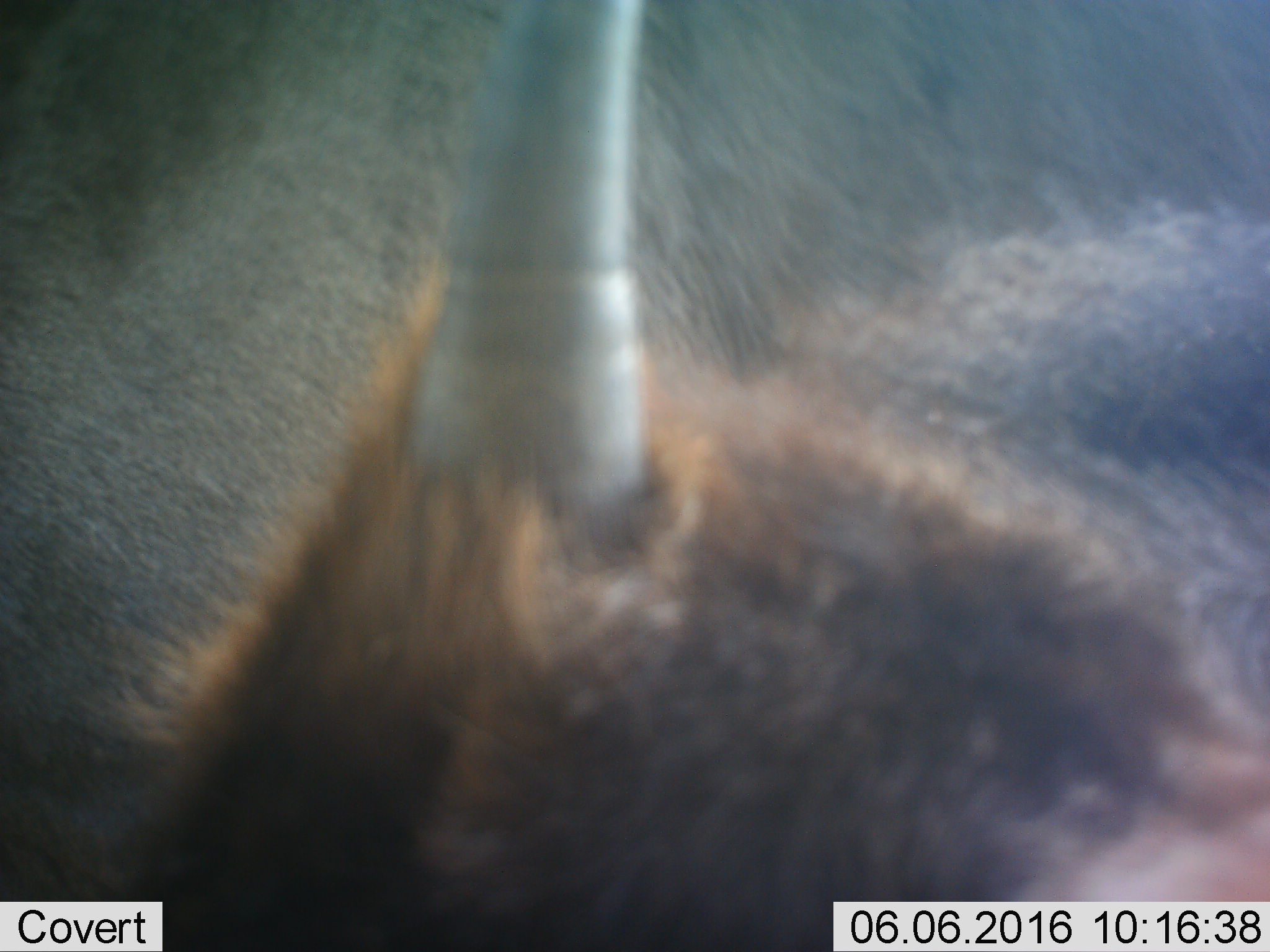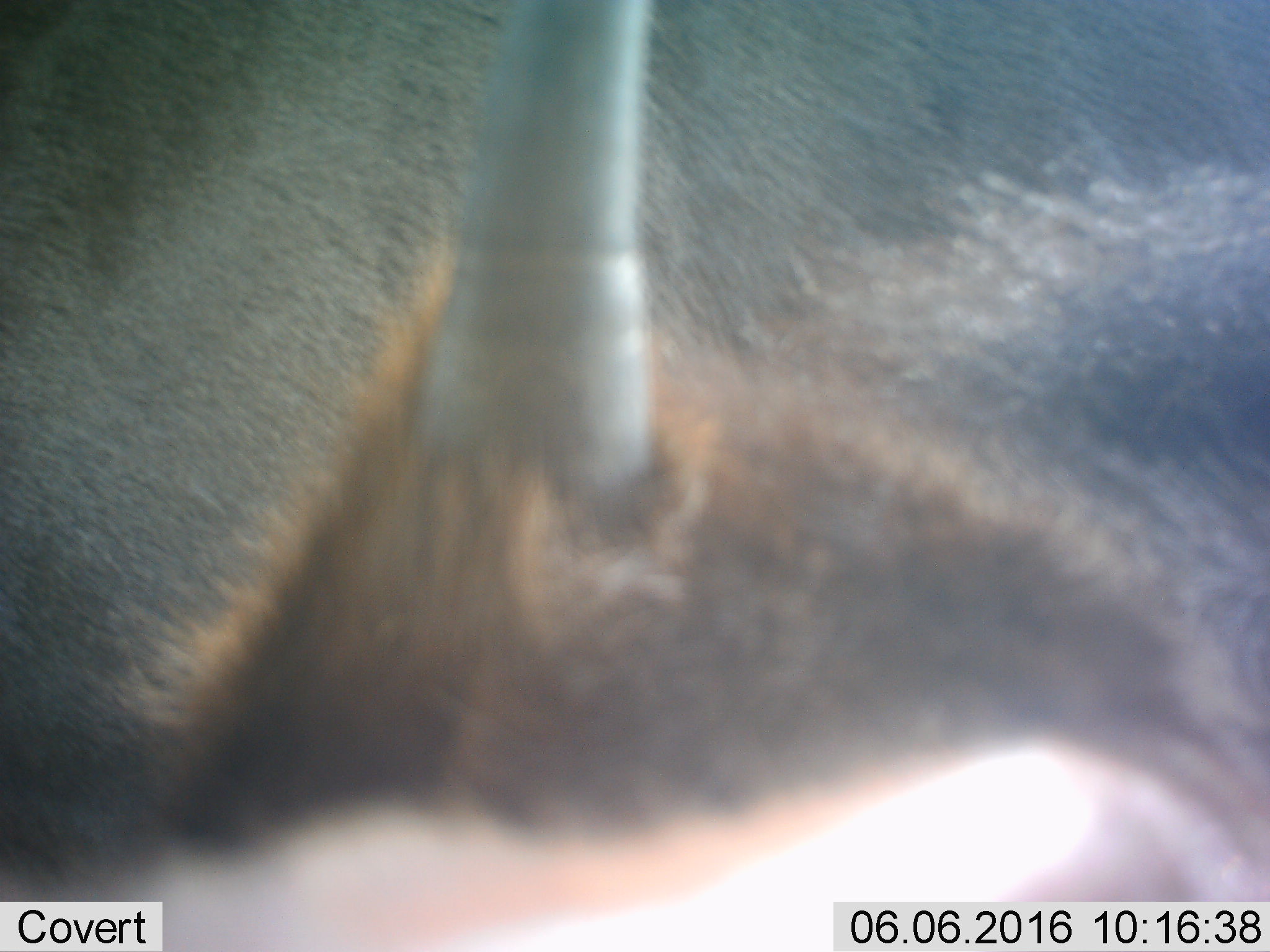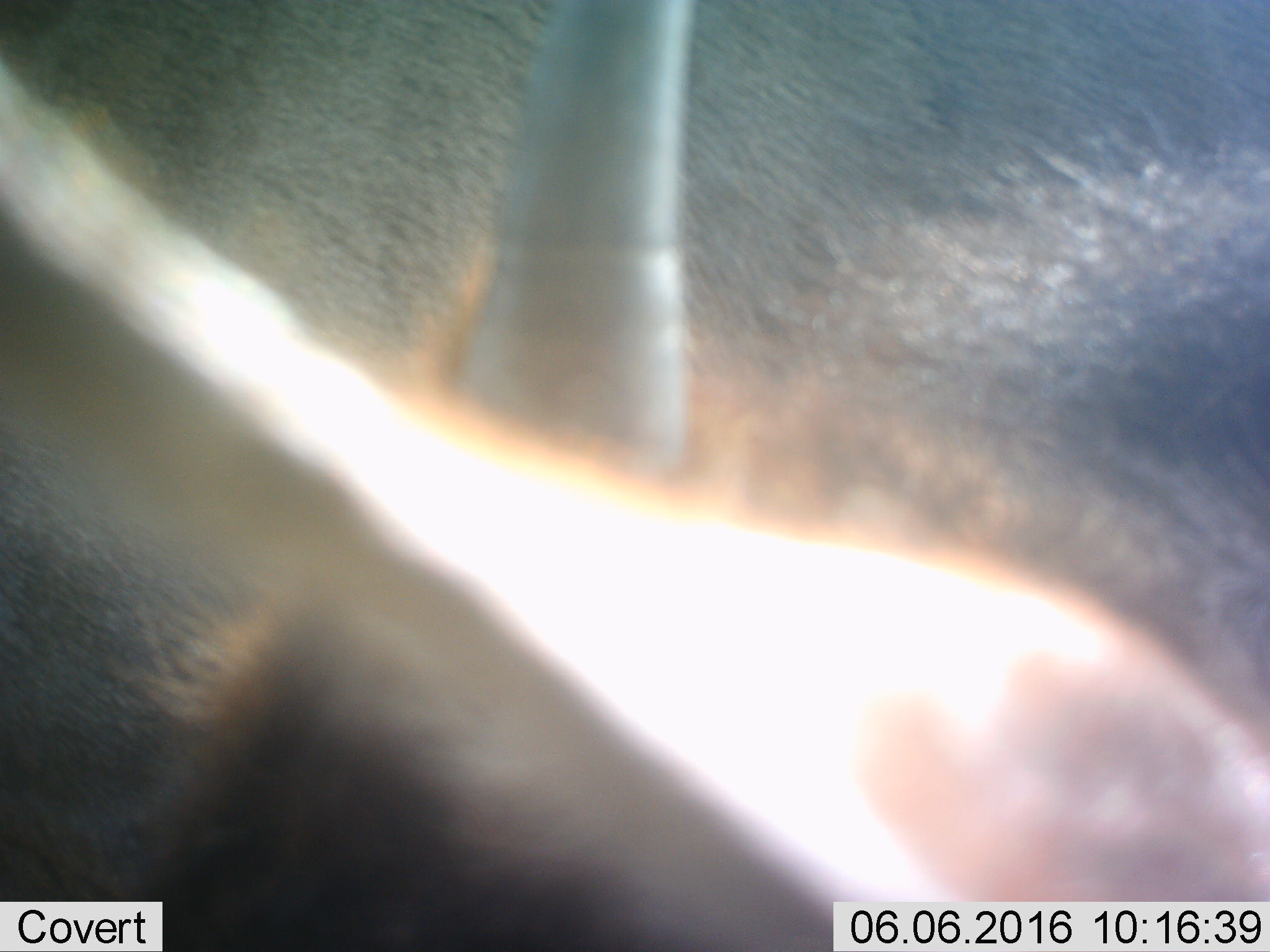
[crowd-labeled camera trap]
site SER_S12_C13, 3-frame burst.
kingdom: Animalia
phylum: Chordata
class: Mammalia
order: Artiodactyla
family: Bovidae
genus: Connochaetes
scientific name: Connochaetes taurinus taurinus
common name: blue wildebeest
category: wildebeestblue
Wildebeestblue (blue wildebeest) (Connochaetes taurinus taurinus), count 2. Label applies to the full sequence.